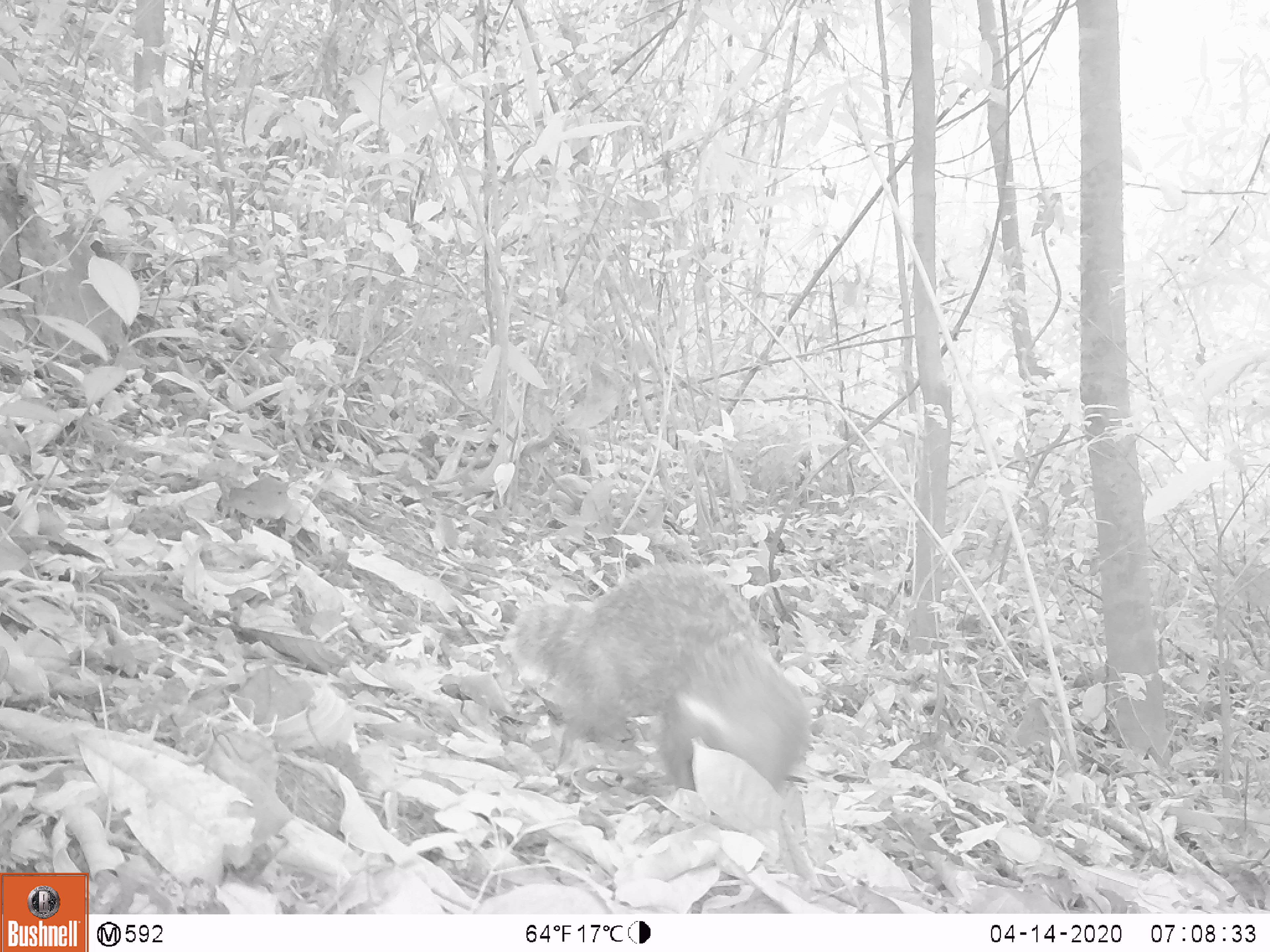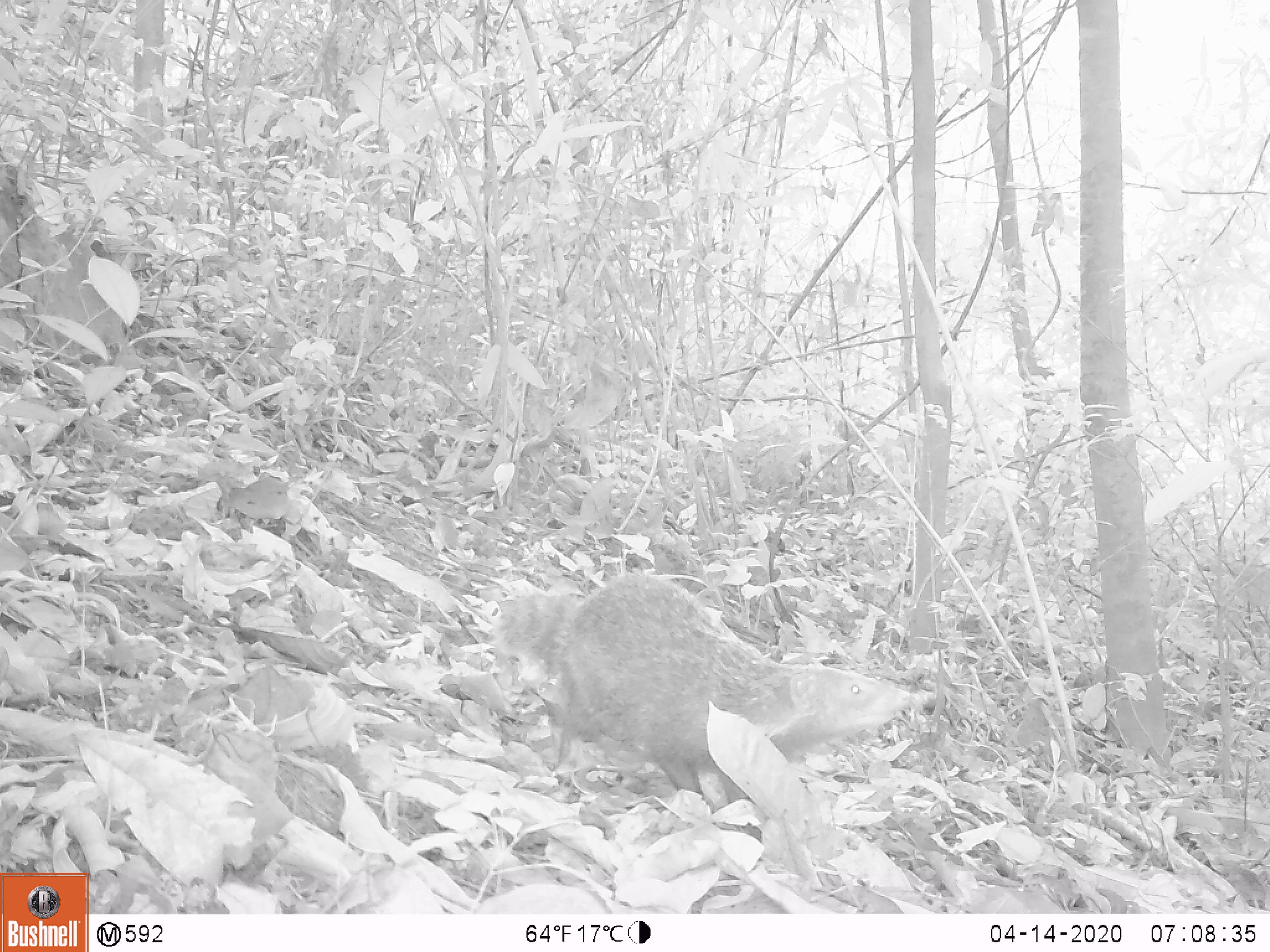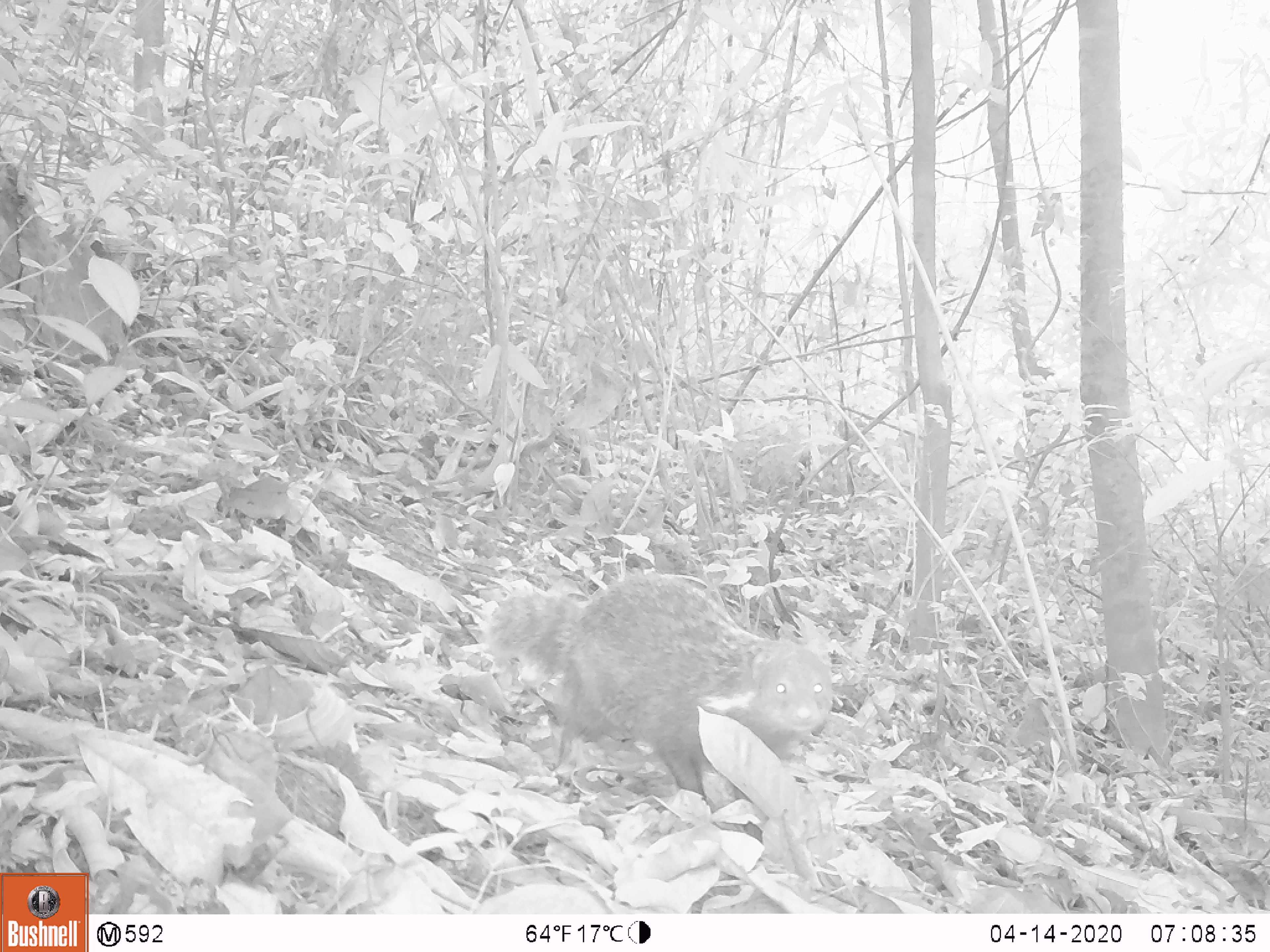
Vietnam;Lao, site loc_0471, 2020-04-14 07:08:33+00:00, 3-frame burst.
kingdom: Animalia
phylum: Chordata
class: Mammalia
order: Carnivora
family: Herpestidae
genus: Urva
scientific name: Urva urva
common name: crab-eating mongoose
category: crab eating mongoose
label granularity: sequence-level